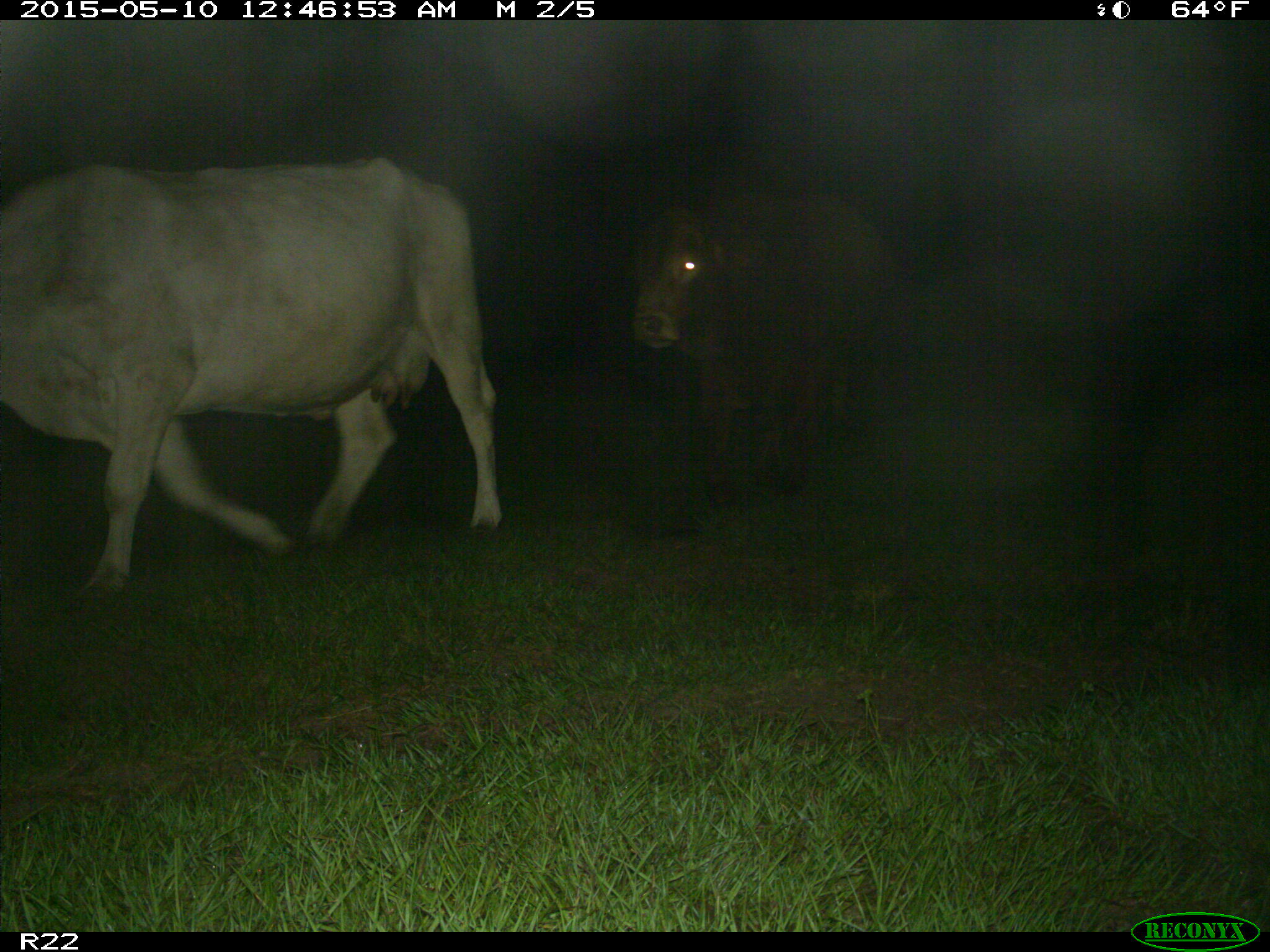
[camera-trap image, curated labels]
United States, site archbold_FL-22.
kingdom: Animalia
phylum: Chordata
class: Mammalia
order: Artiodactyla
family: Bovidae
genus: Bos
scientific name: Bos taurus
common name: domestic cow